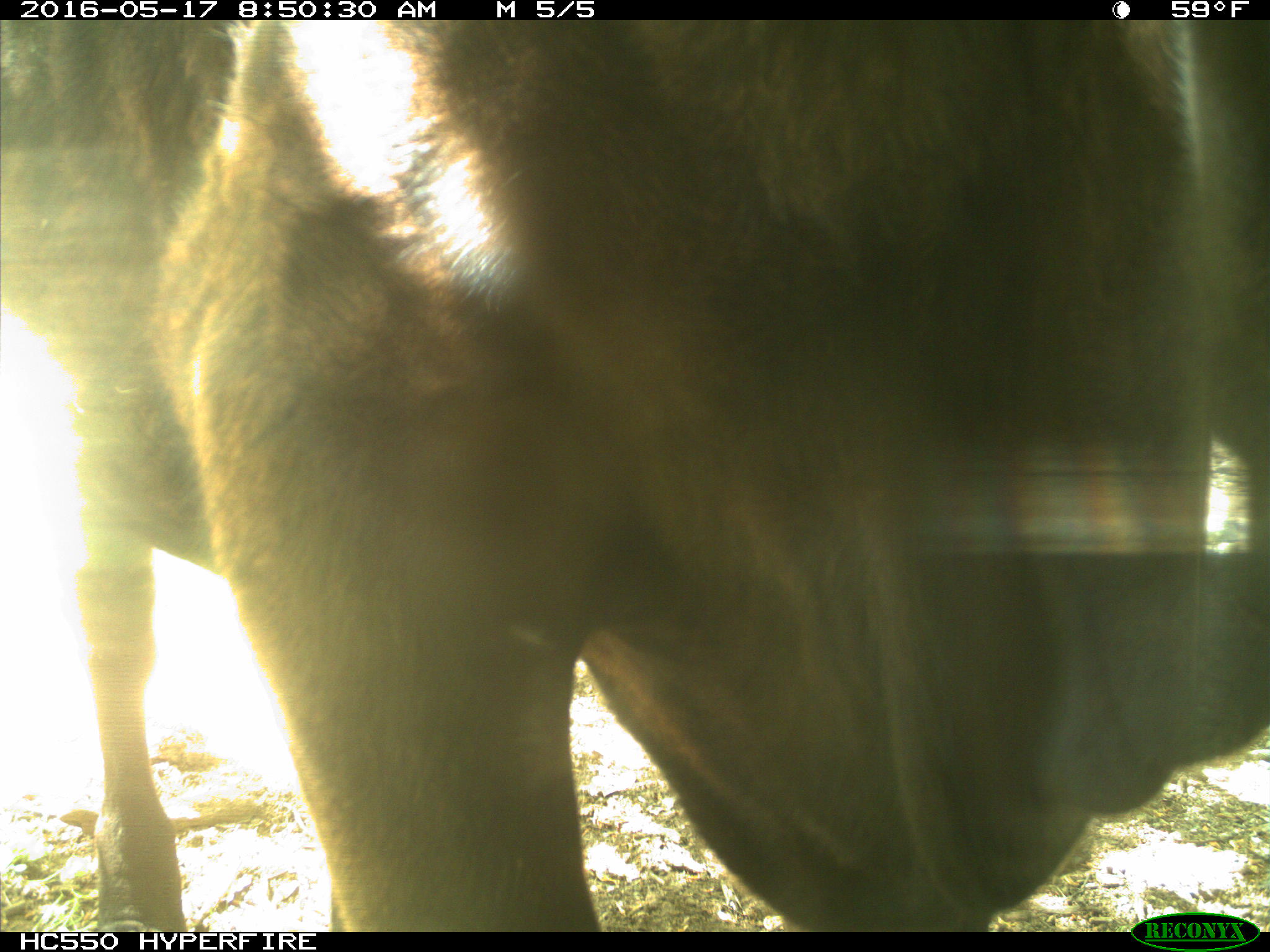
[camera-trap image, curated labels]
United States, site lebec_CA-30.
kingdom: Animalia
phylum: Chordata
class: Mammalia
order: Artiodactyla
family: Bovidae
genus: Bos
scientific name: Bos taurus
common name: domestic cow